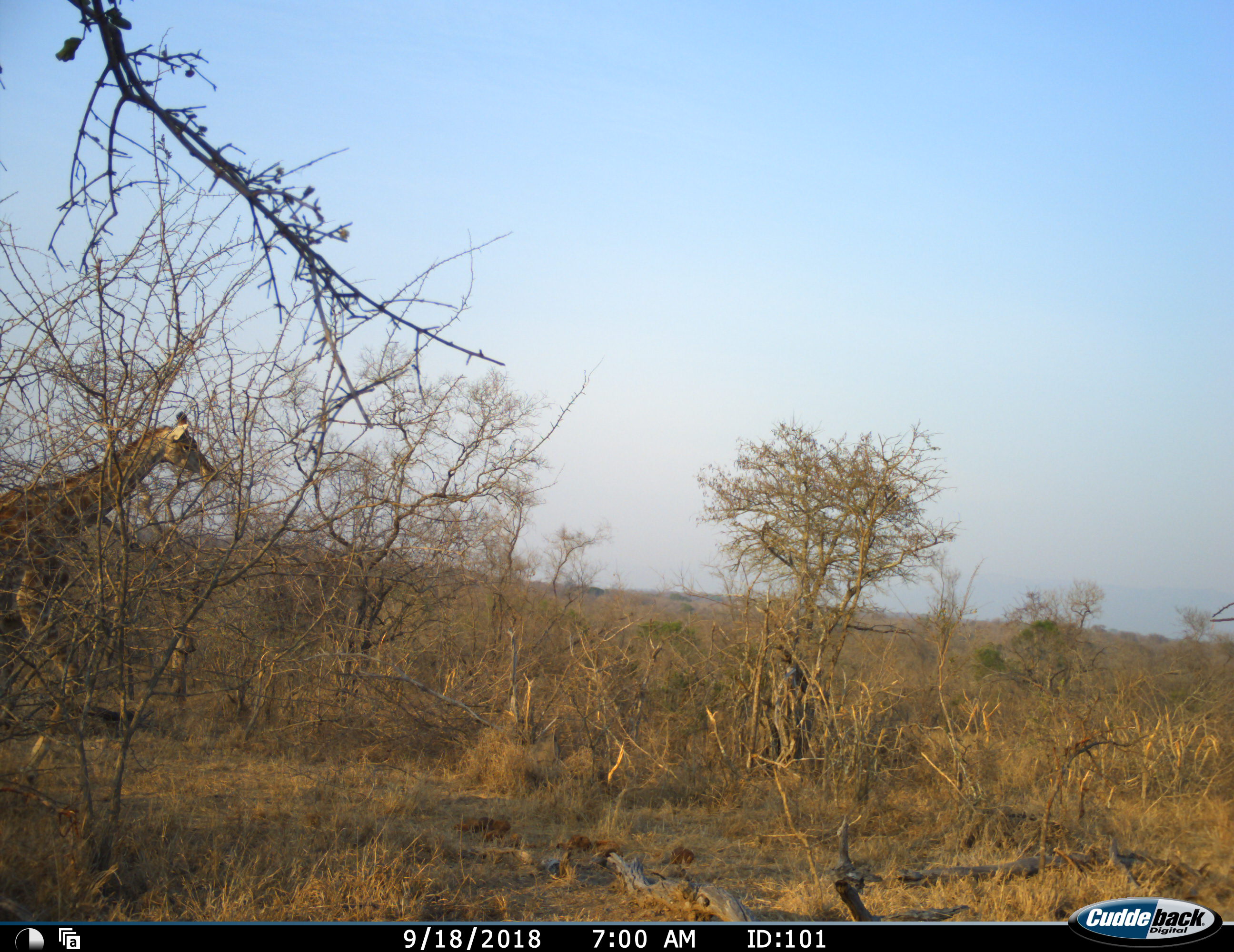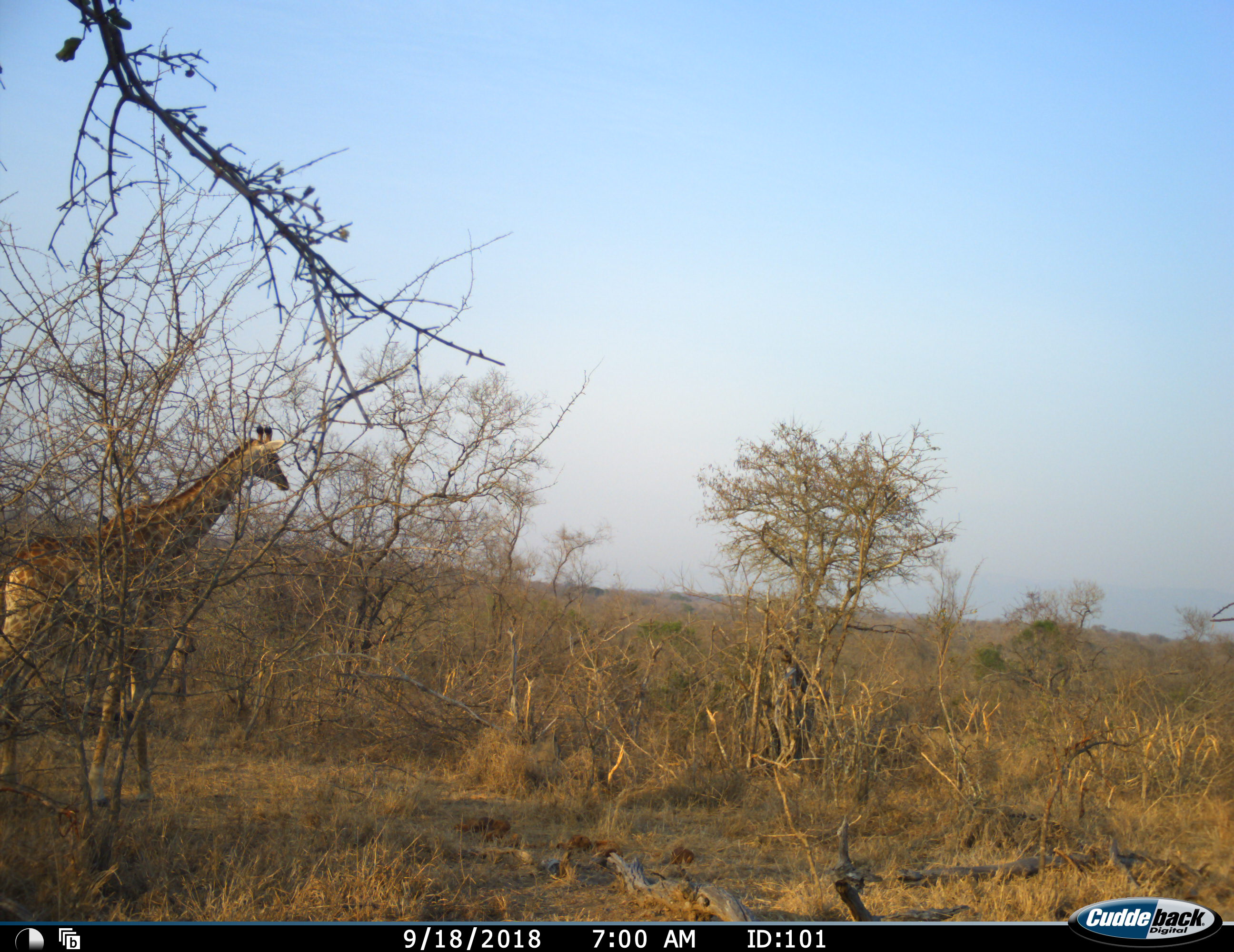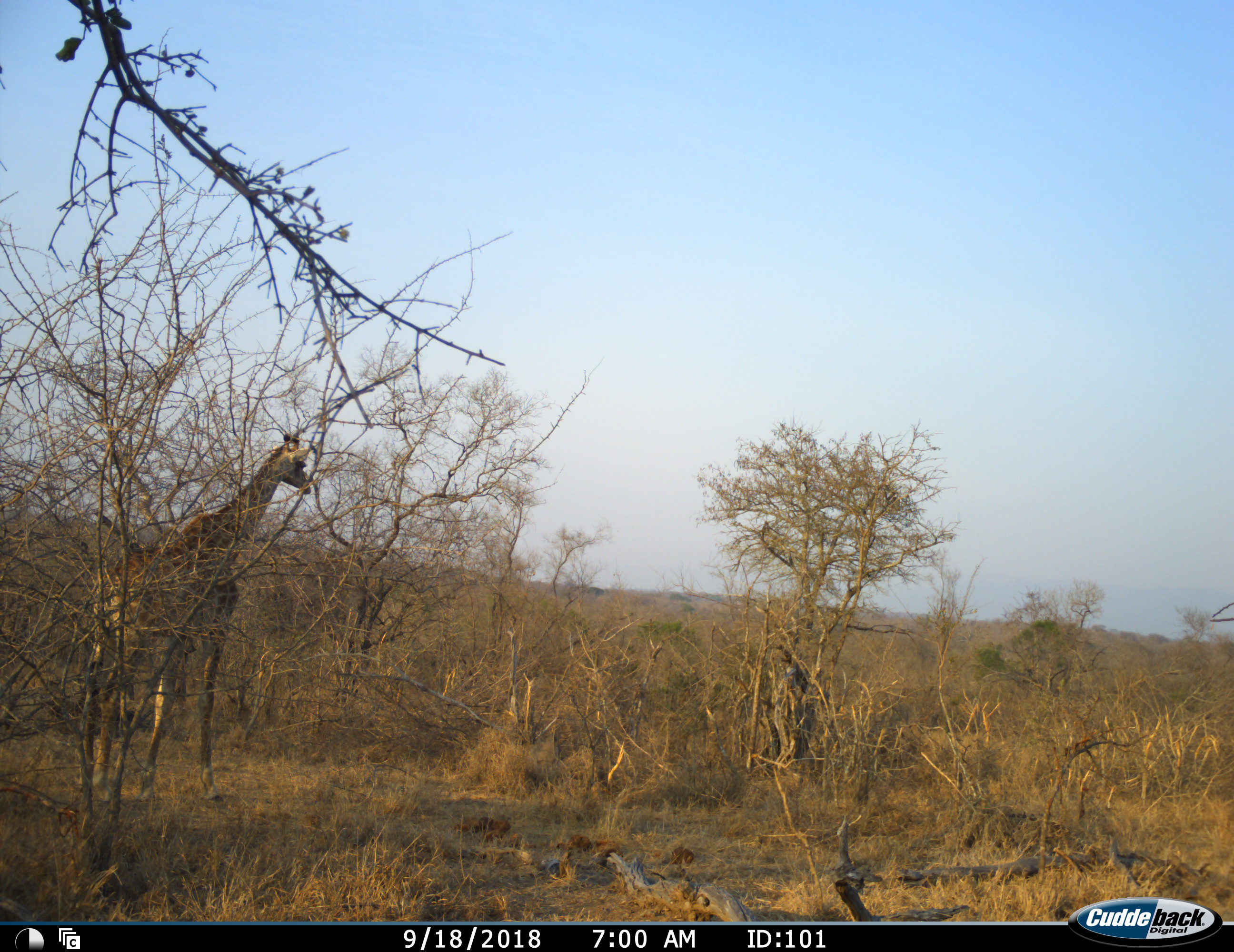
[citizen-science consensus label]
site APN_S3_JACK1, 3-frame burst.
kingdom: Animalia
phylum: Chordata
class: Mammalia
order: Artiodactyla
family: Giraffidae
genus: Giraffa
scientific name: Giraffa camelopardalis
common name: giraffe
Giraffe (Giraffa camelopardalis), count 1. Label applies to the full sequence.